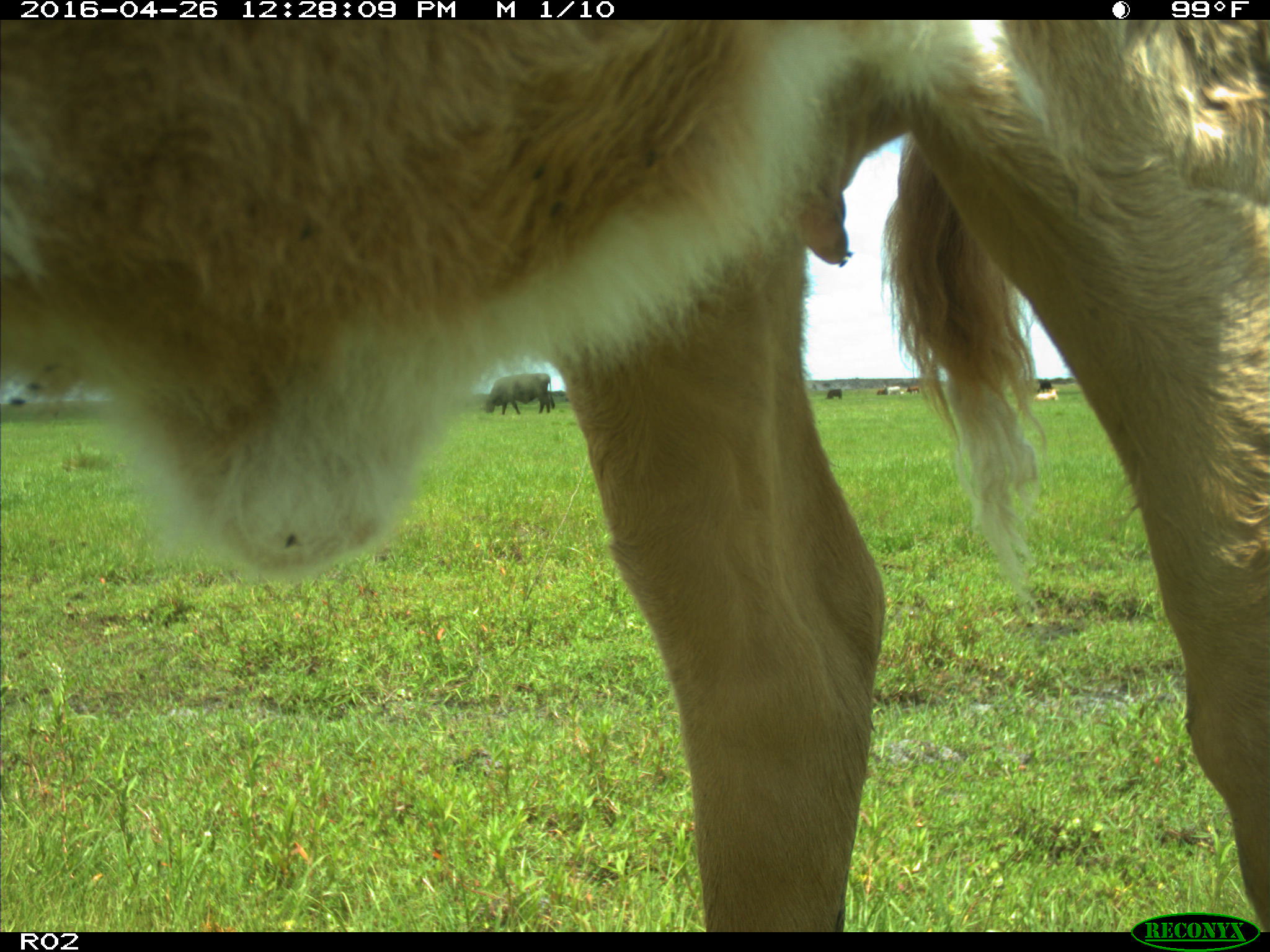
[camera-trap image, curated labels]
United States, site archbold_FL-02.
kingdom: Animalia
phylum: Chordata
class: Mammalia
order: Artiodactyla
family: Bovidae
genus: Bos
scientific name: Bos taurus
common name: domestic cow